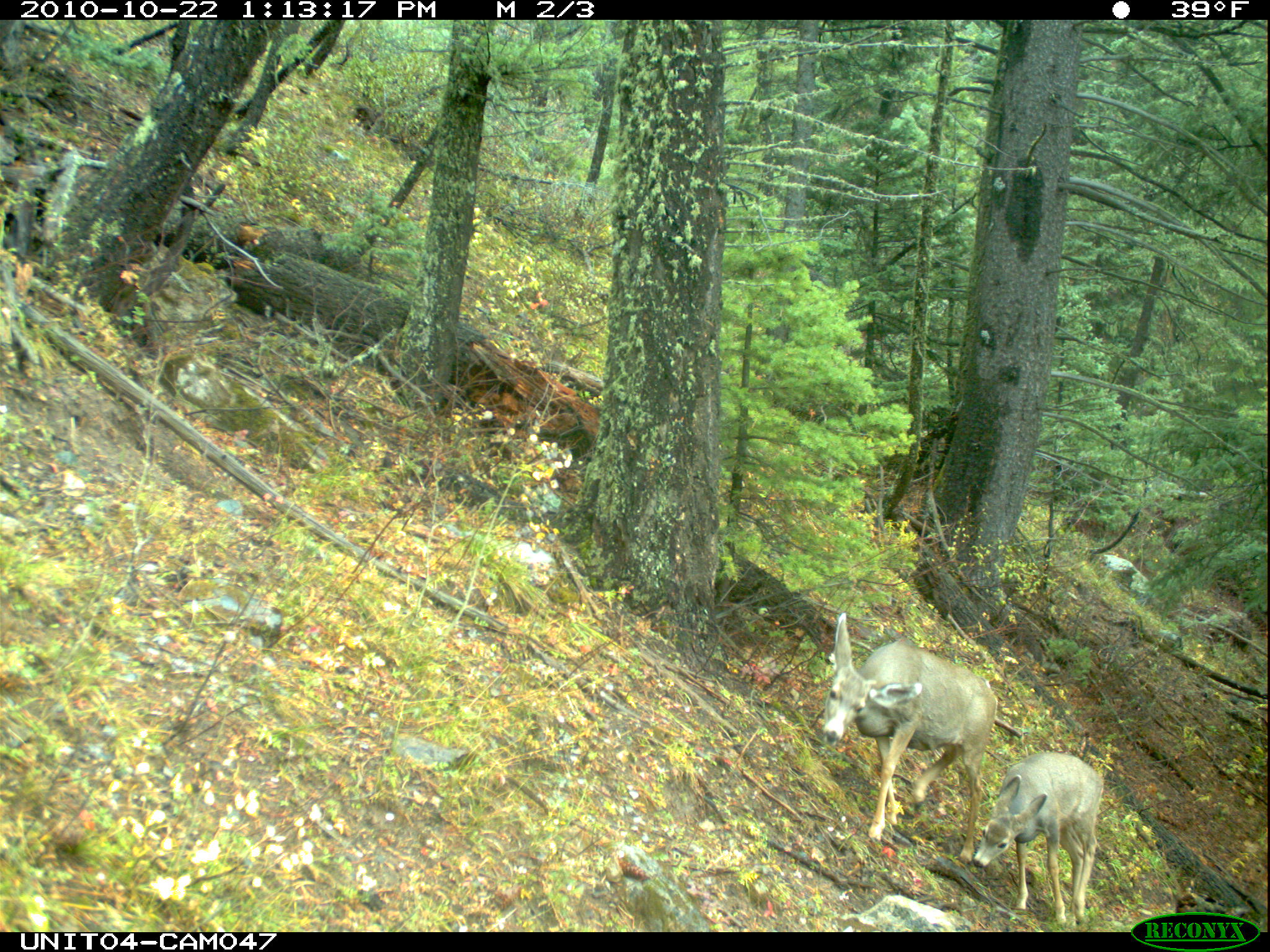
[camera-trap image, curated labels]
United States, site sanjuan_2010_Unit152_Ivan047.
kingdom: Animalia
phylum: Chordata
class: Mammalia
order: Artiodactyla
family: Cervidae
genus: Odocoileus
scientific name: Odocoileus hemionus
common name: mule deer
Odocoileus hemionus (mule deer).